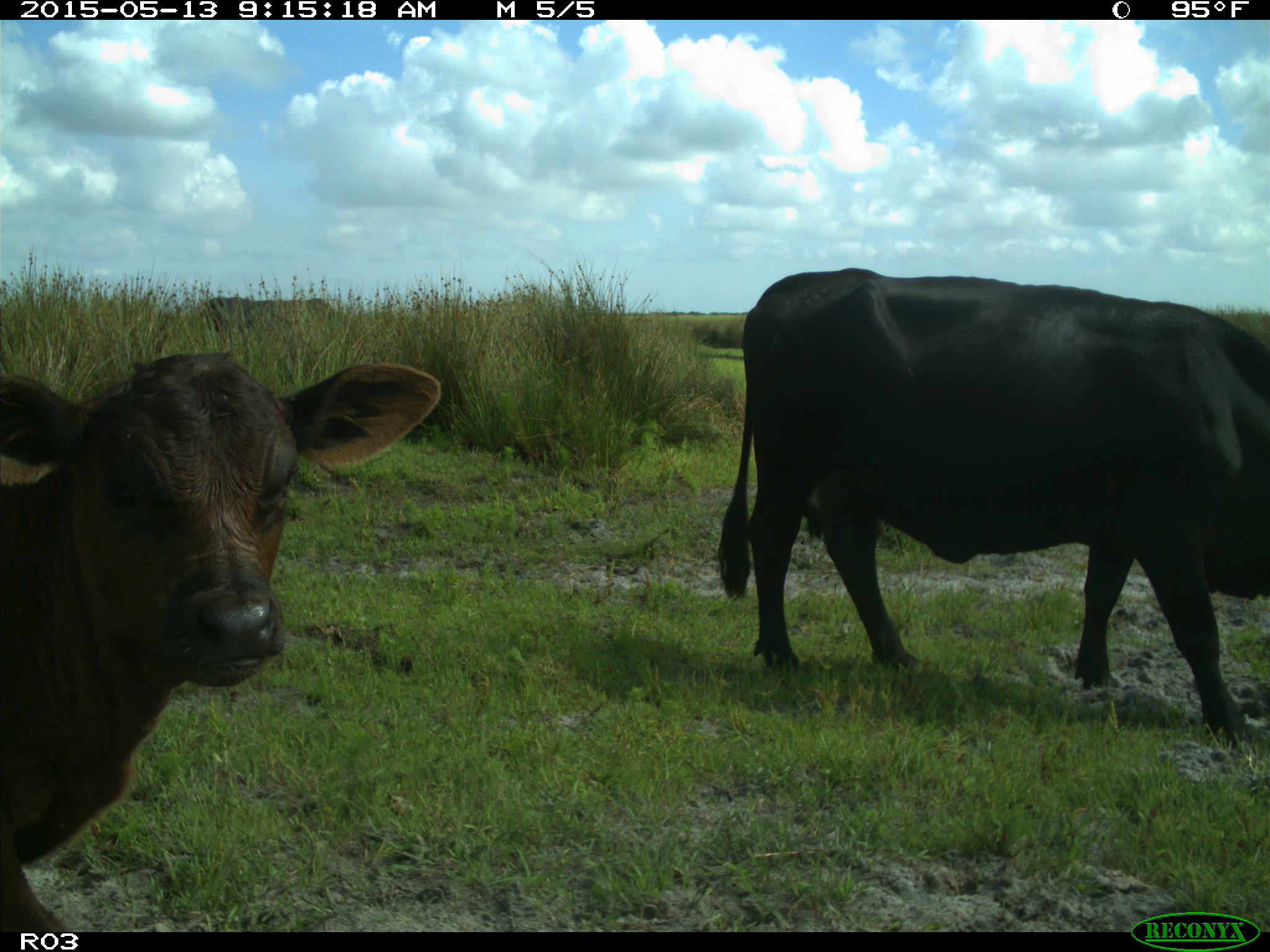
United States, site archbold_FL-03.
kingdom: Animalia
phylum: Chordata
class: Mammalia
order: Artiodactyla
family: Bovidae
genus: Bos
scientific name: Bos taurus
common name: domestic cow